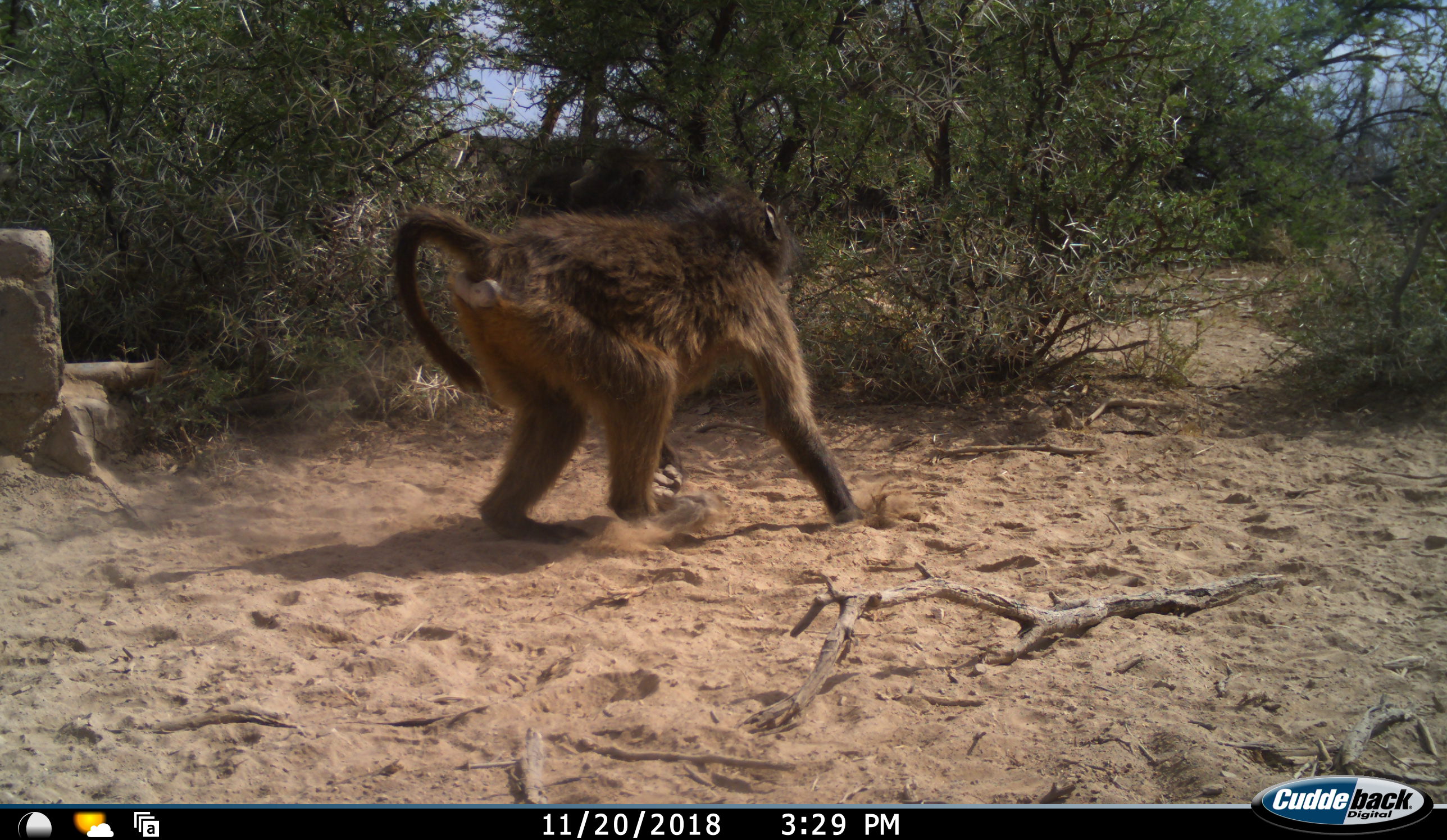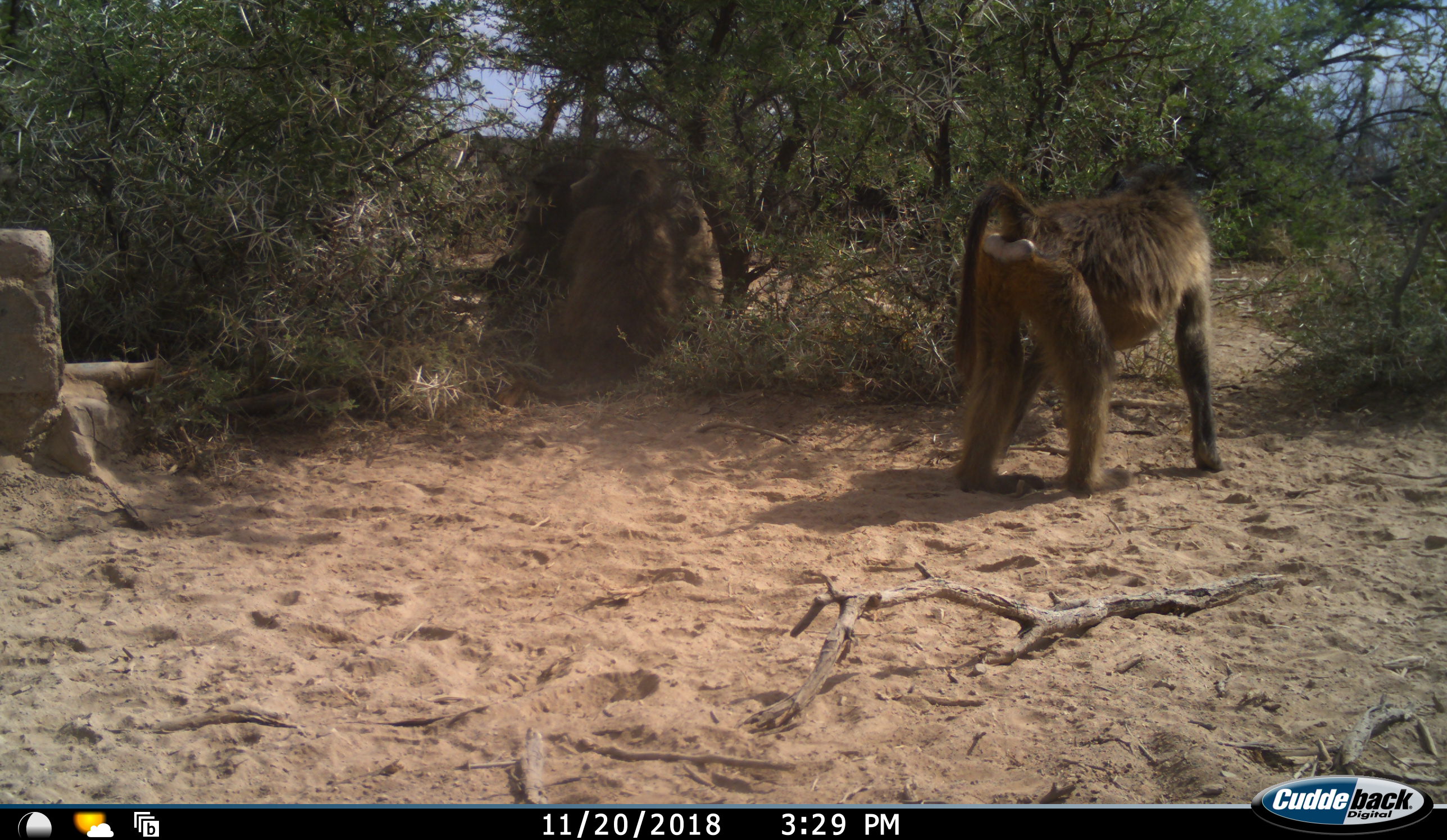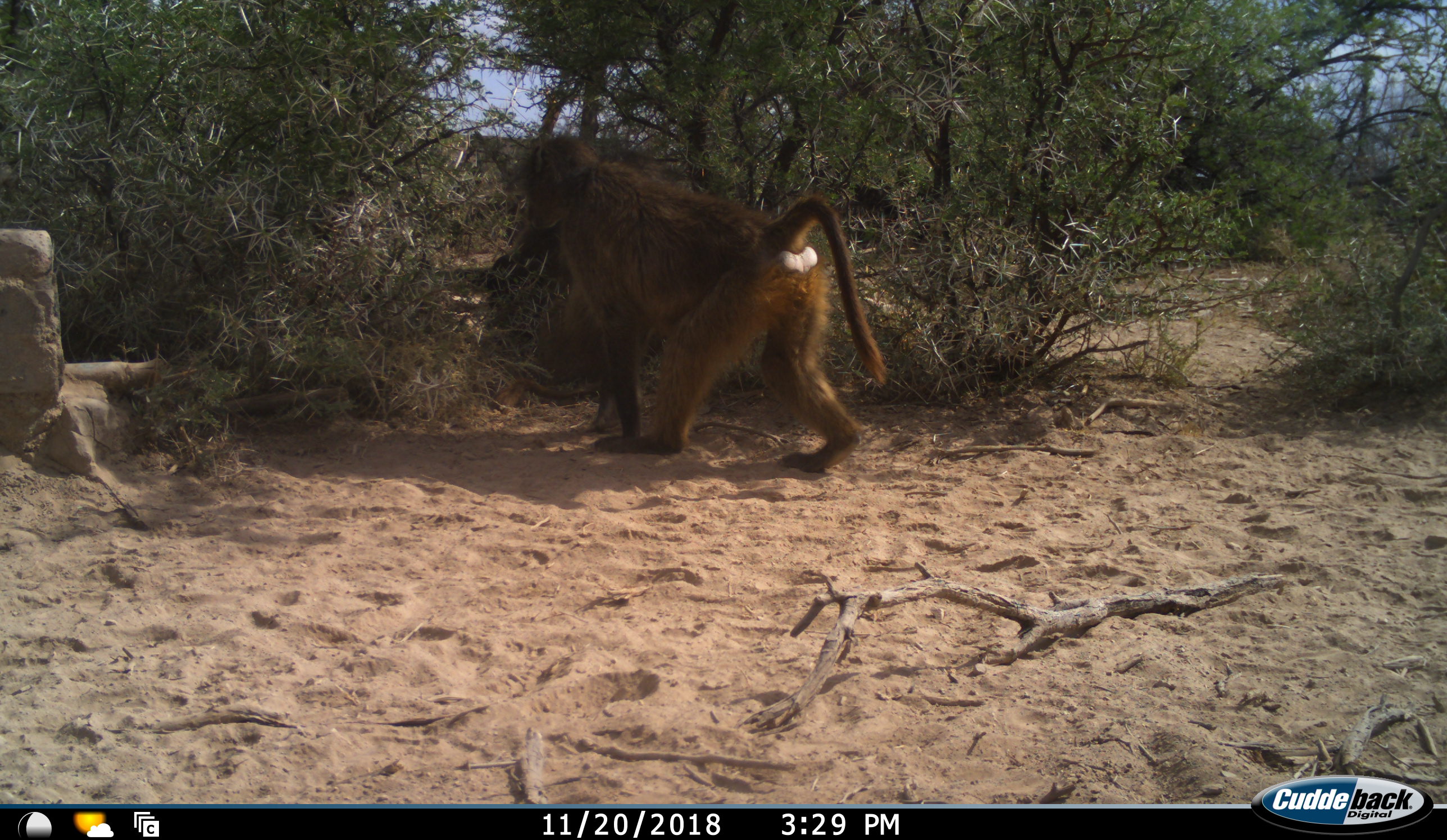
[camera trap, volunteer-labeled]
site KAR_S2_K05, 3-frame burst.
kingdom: Animalia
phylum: Chordata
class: Mammalia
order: Primates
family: Cercopithecidae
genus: Papio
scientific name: Papio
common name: baboon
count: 3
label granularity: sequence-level